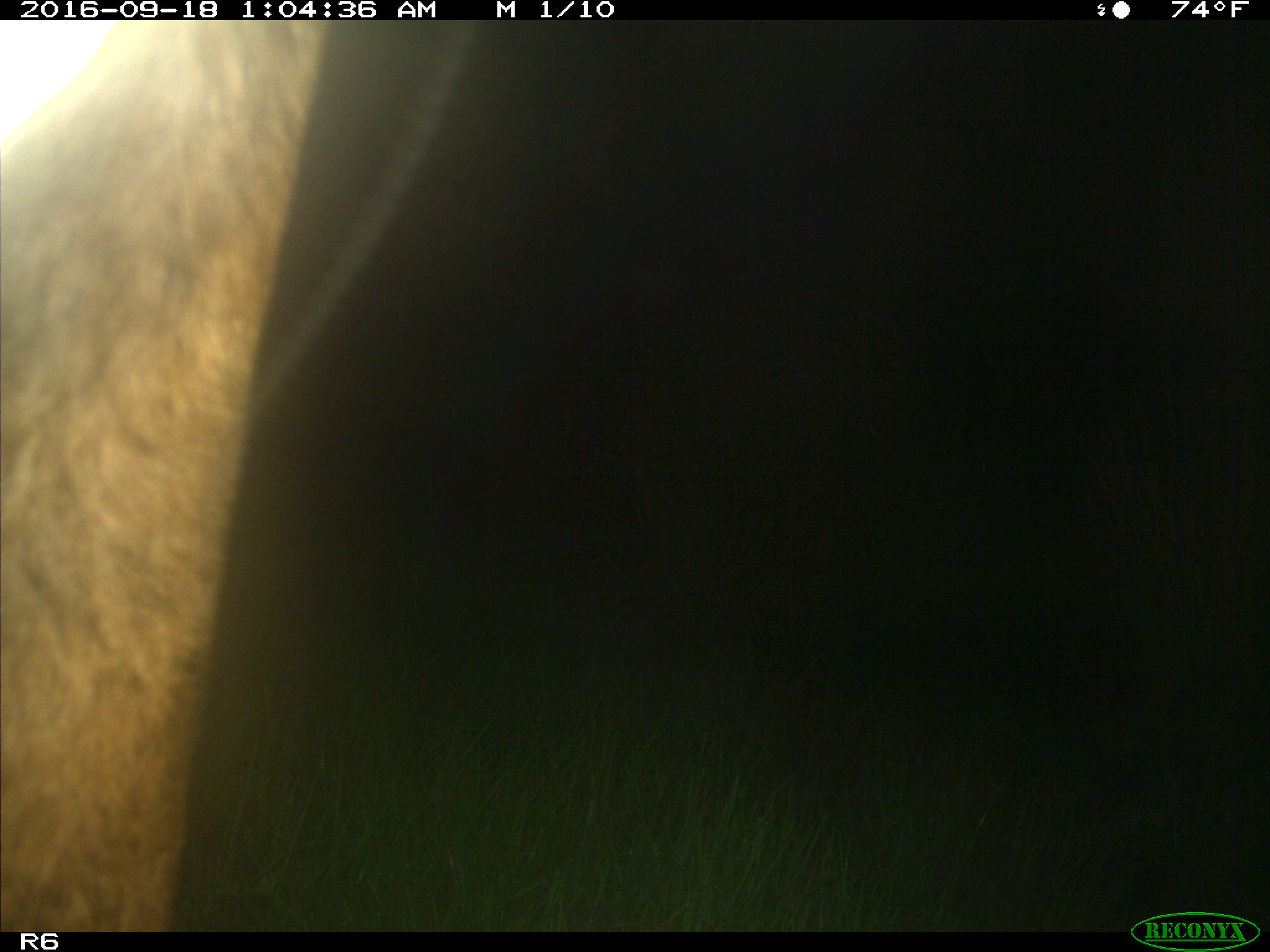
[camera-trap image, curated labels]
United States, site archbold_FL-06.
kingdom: Animalia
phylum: Chordata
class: Mammalia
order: Artiodactyla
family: Bovidae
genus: Bos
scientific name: Bos taurus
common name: domestic cow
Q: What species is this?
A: Bos taurus (domestic cow).